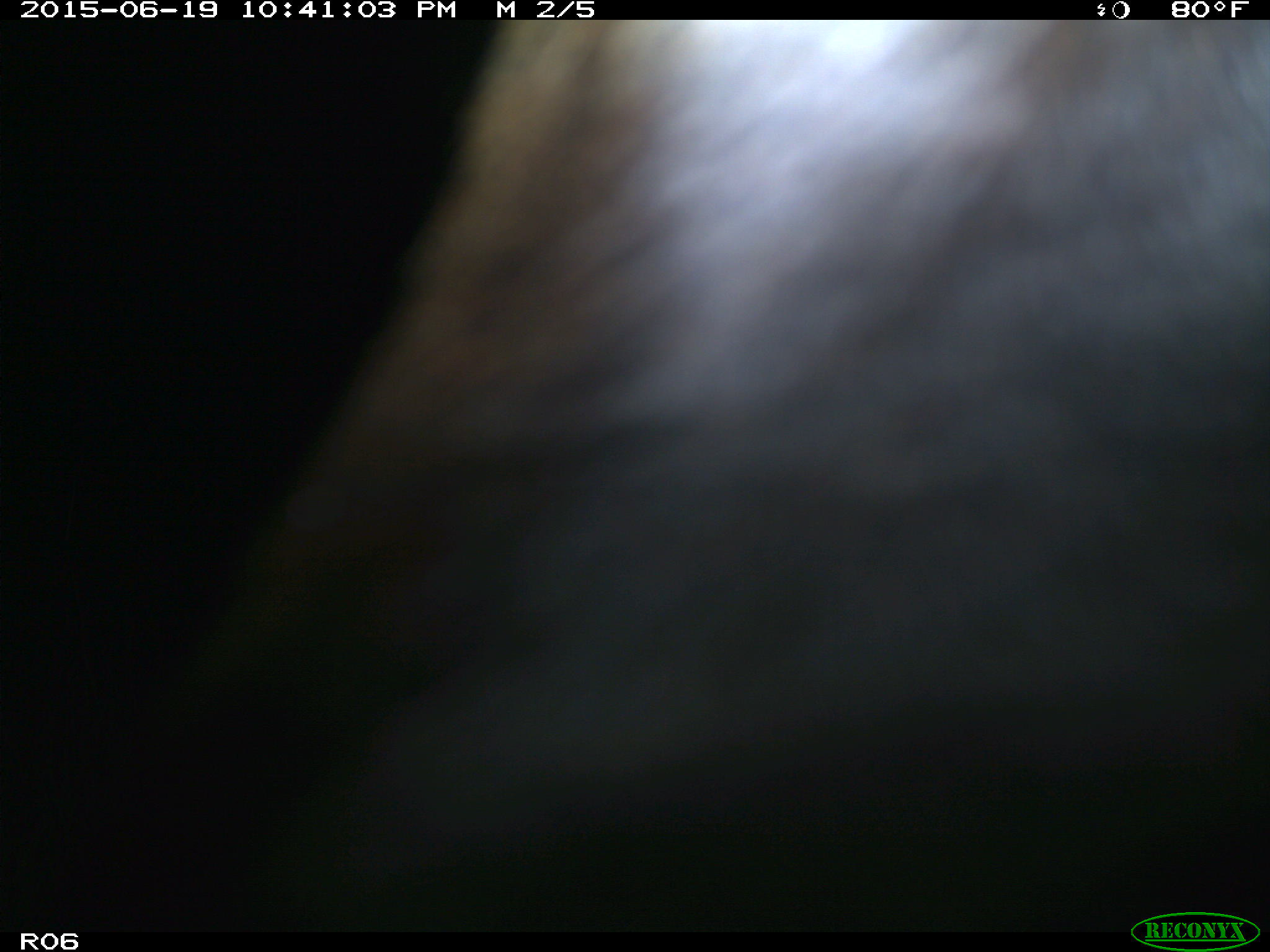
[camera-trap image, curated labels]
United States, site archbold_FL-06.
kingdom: Animalia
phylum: Chordata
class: Mammalia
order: Artiodactyla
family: Bovidae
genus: Bos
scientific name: Bos taurus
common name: domestic cow